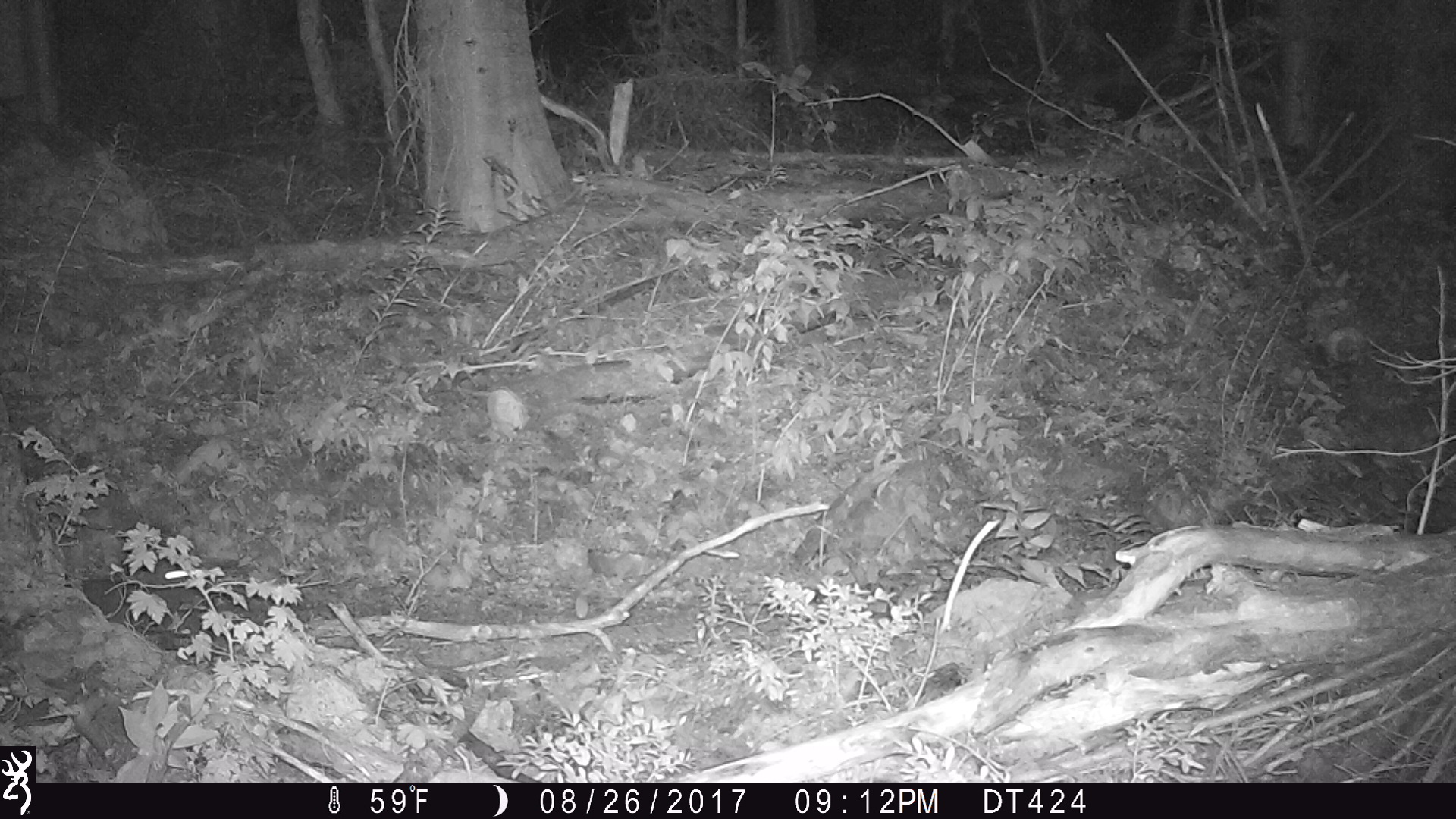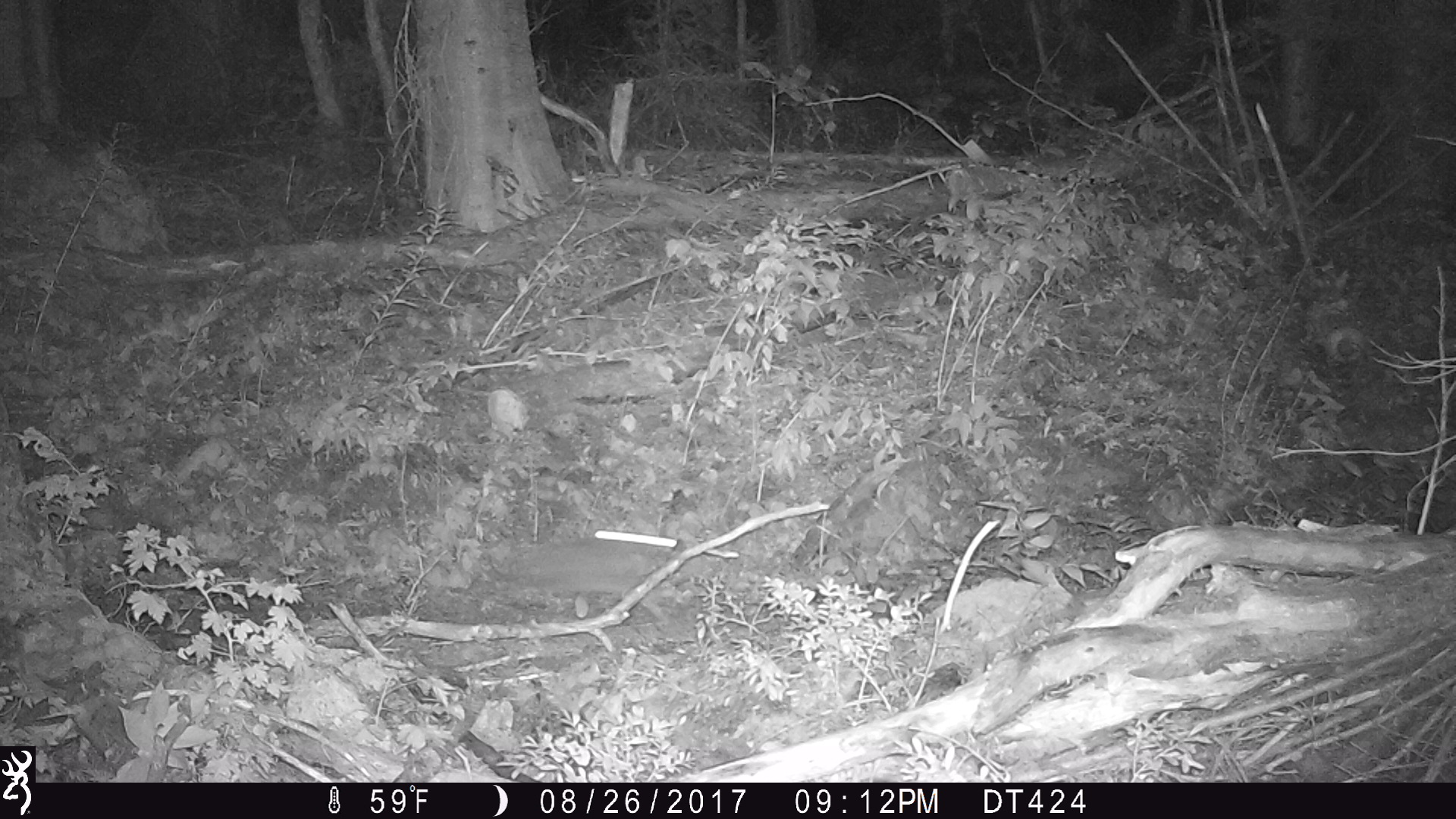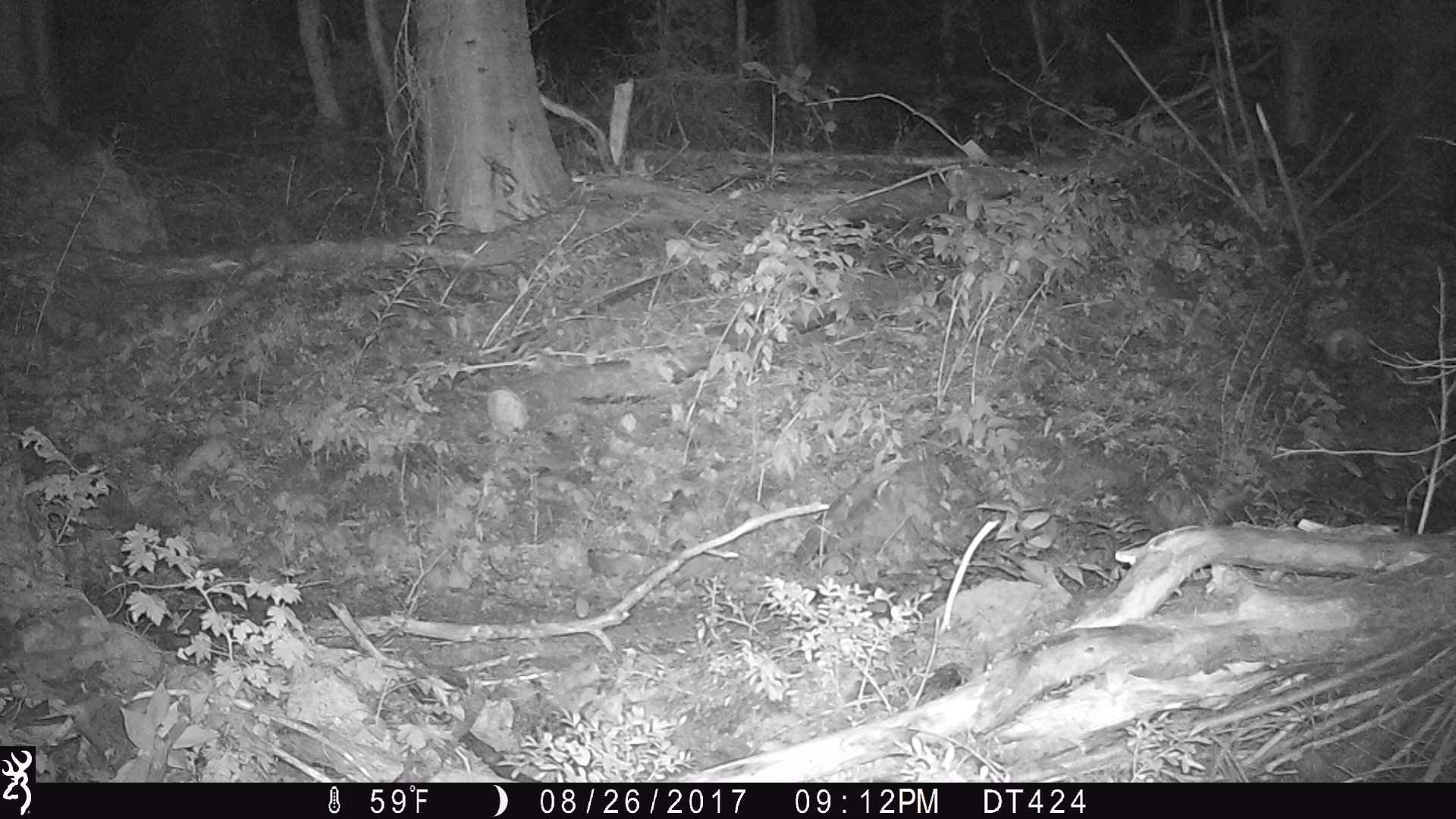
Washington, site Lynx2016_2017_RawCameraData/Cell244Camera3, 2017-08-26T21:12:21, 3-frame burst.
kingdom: Animalia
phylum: Chordata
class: Mammalia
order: Lagomorpha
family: Leporidae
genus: Lepus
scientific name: Lepus americanus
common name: snowshoe hare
Lepus americanus (snowshoe hare). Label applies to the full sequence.